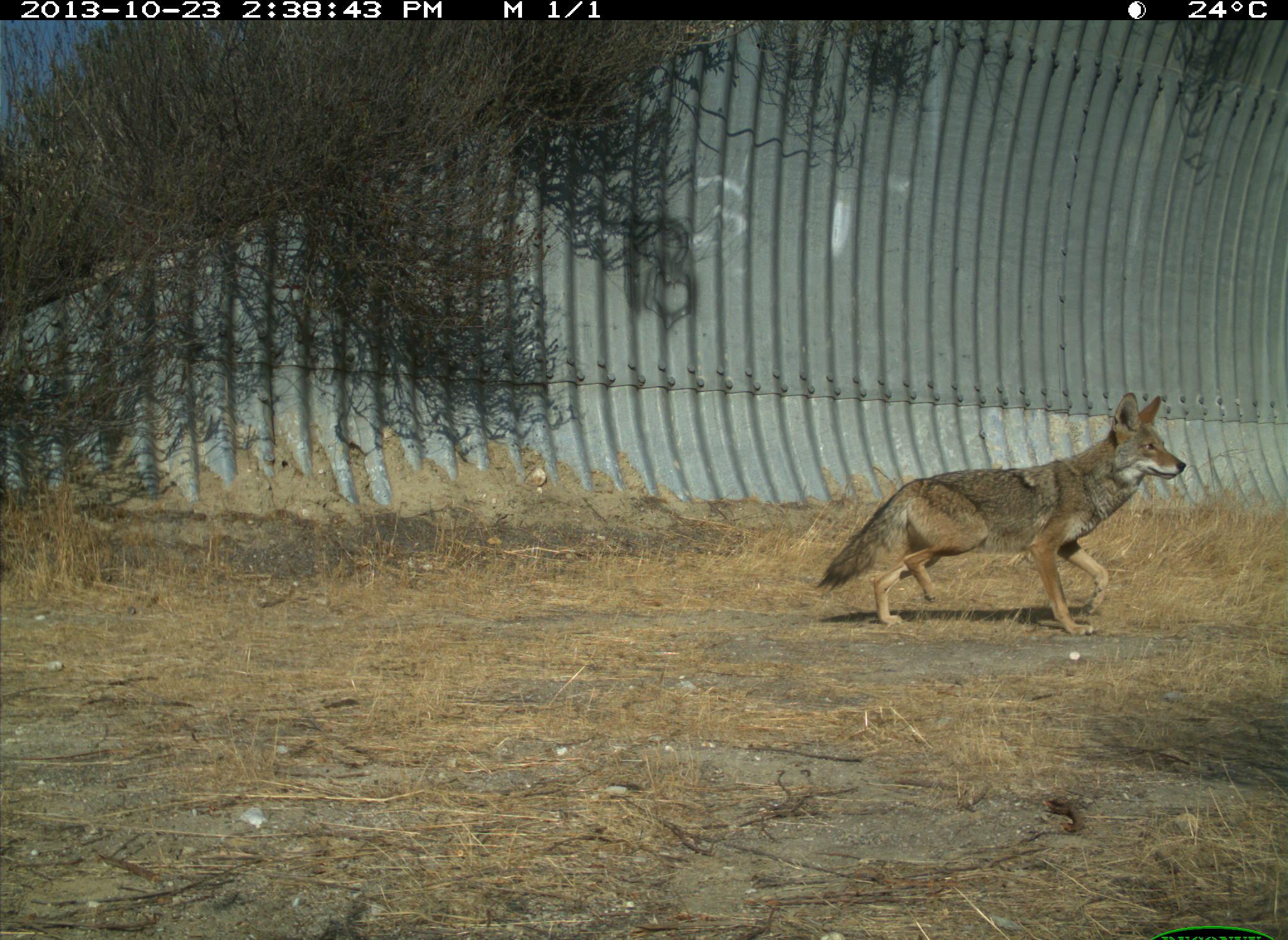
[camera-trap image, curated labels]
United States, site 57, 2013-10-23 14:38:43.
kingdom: Animalia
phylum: Chordata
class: Mammalia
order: Carnivora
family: Canidae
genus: Canis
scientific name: Canis latrans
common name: coyote